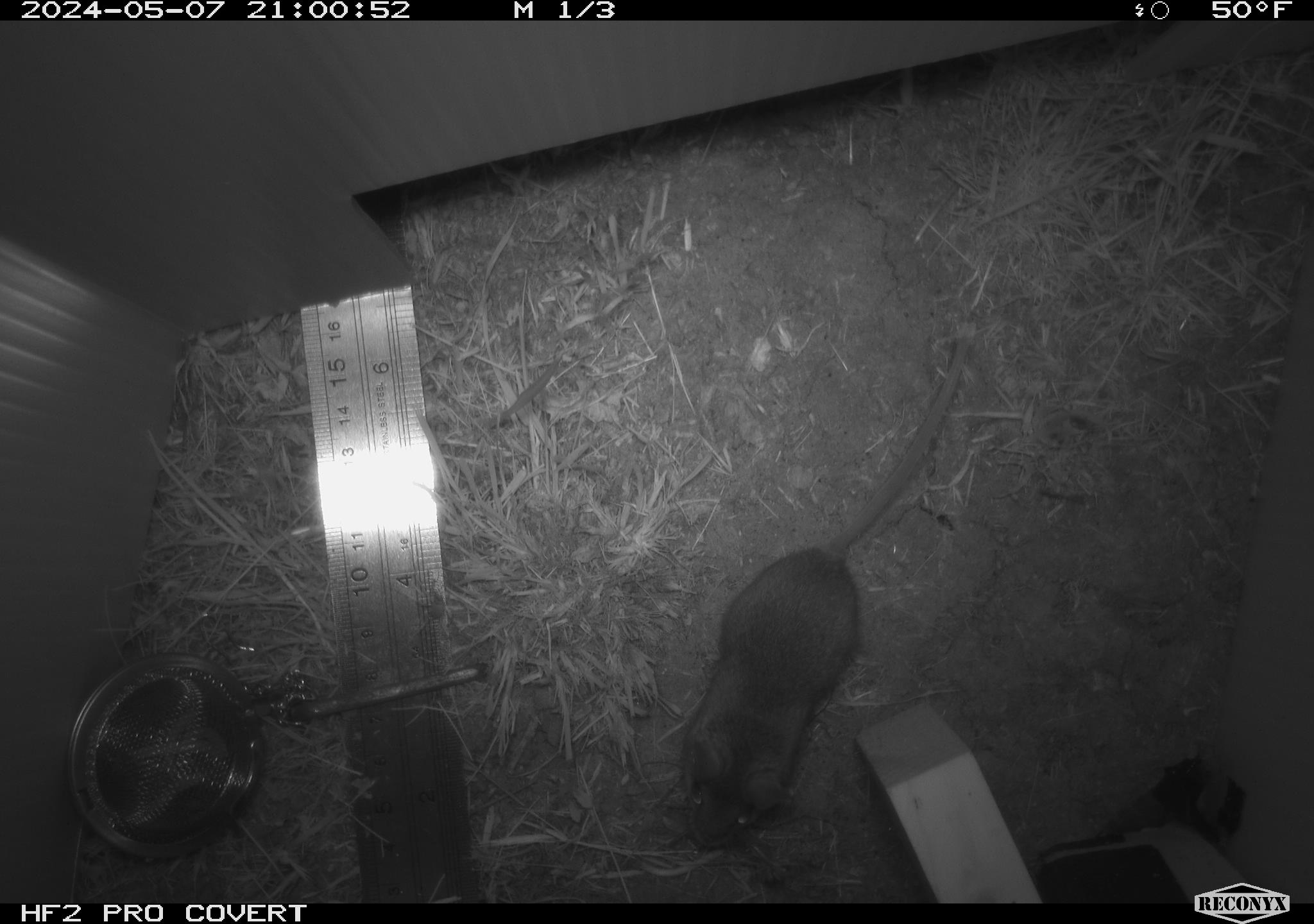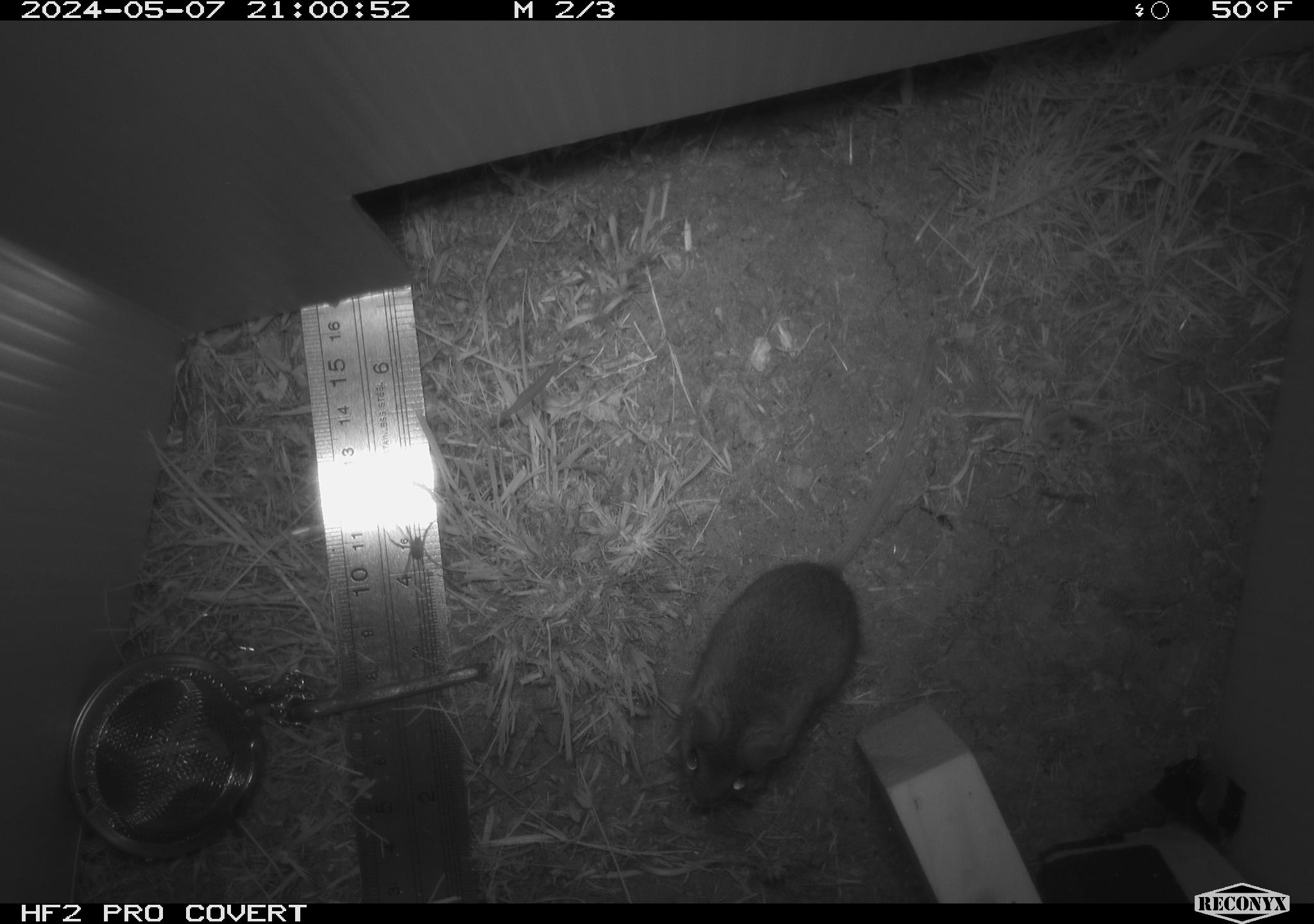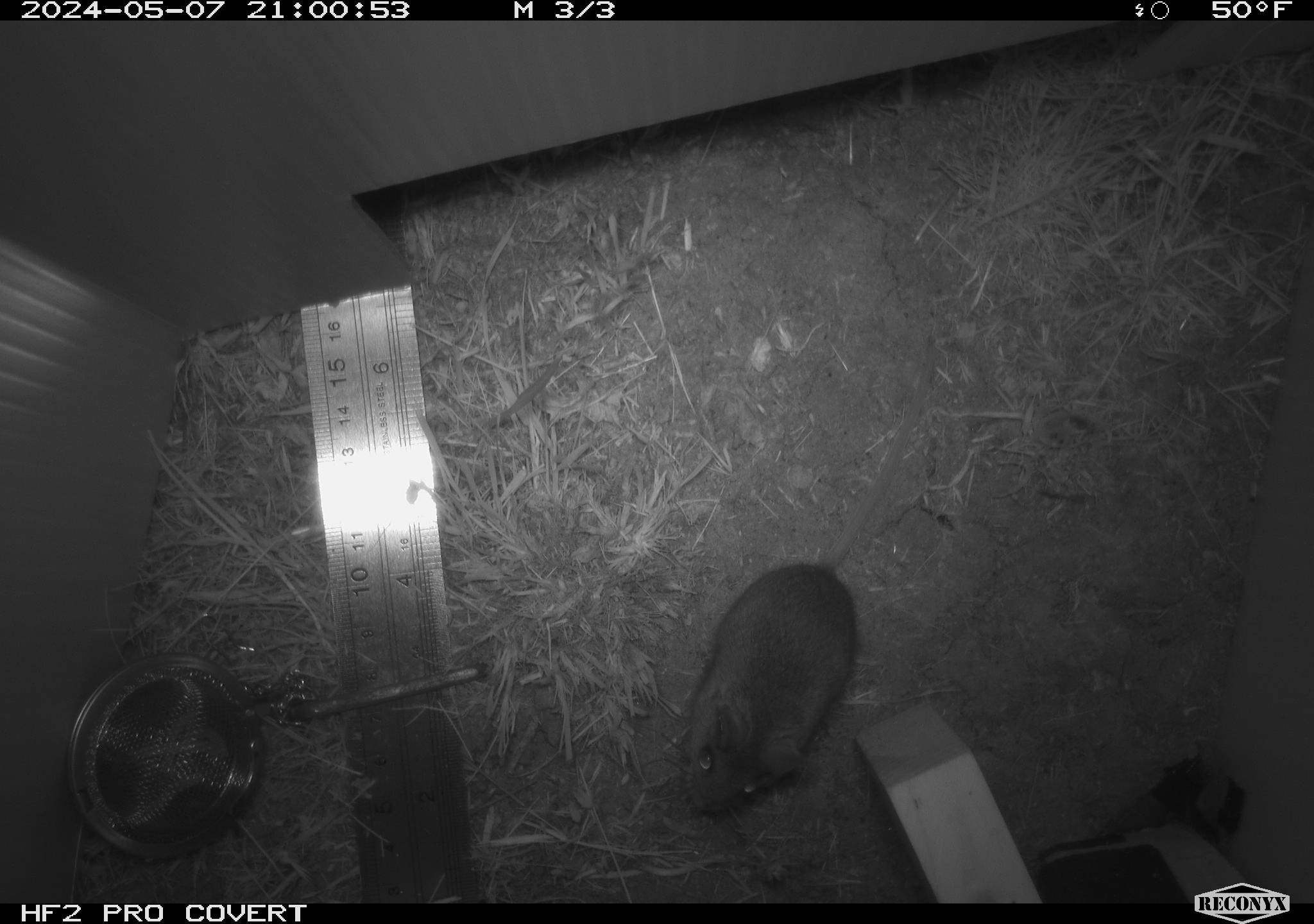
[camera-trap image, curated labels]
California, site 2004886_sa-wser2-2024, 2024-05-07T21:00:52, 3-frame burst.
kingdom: Animalia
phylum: Chordata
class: Mammalia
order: Rodentia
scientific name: Rodentia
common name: mouse species